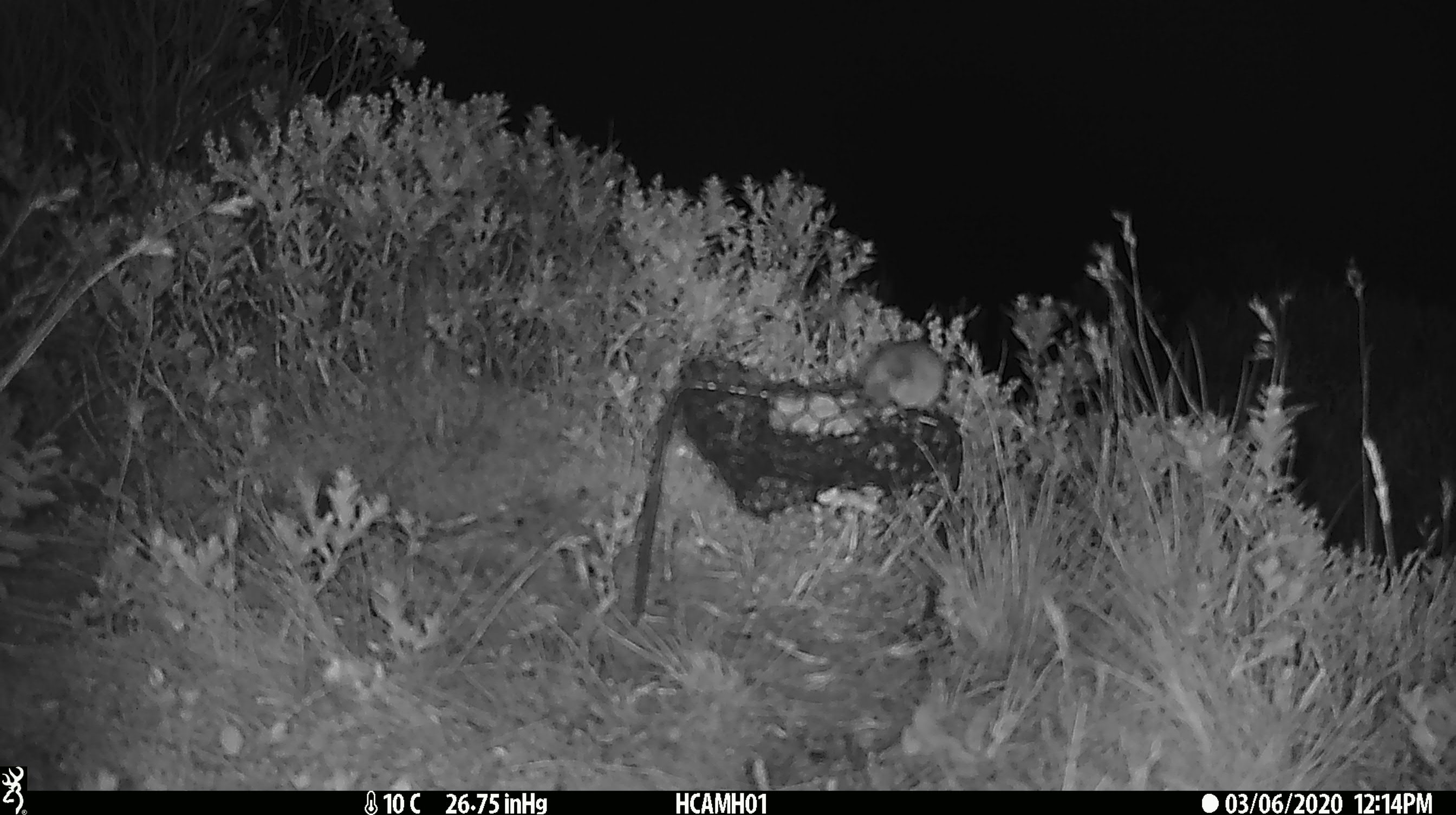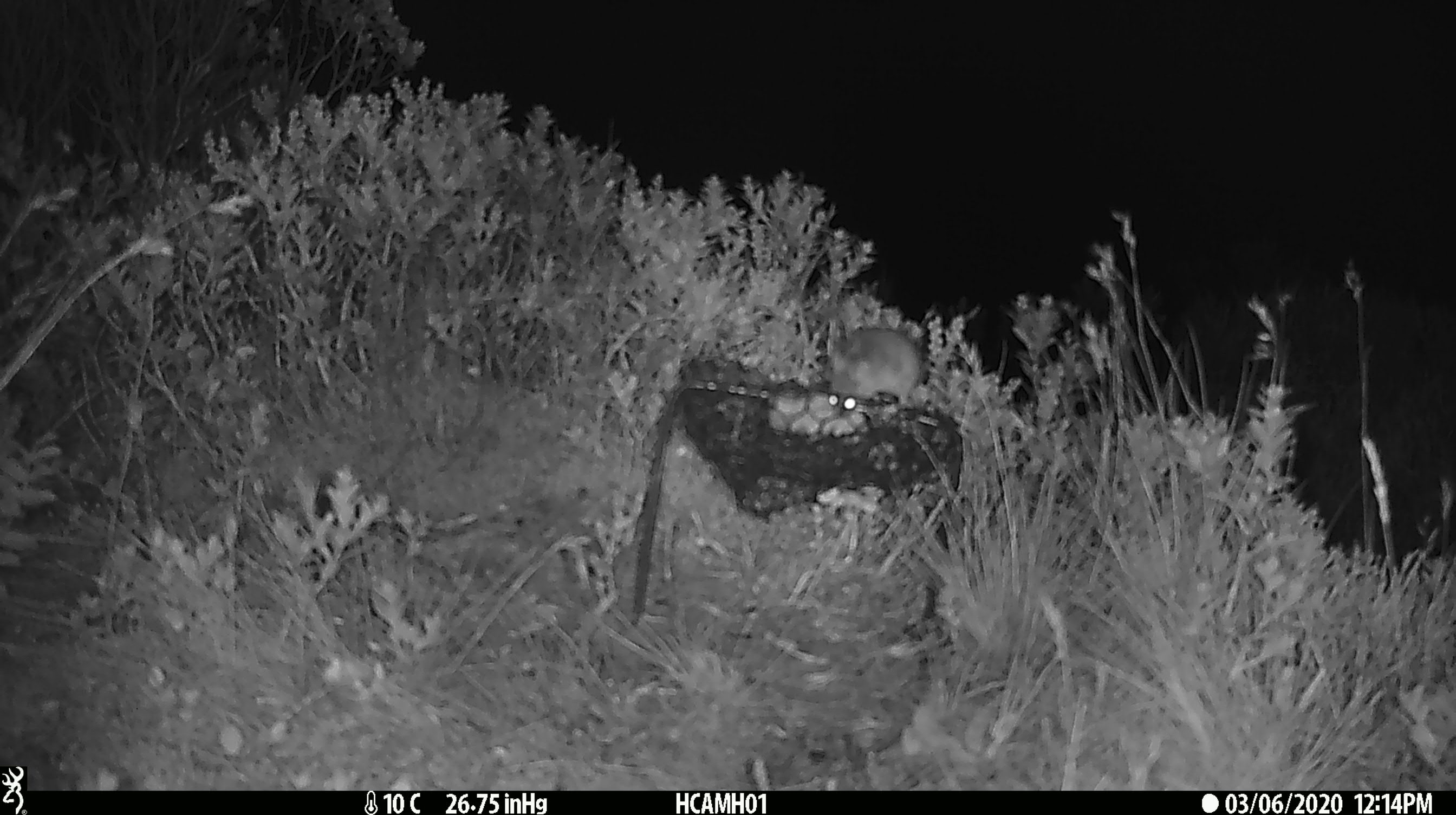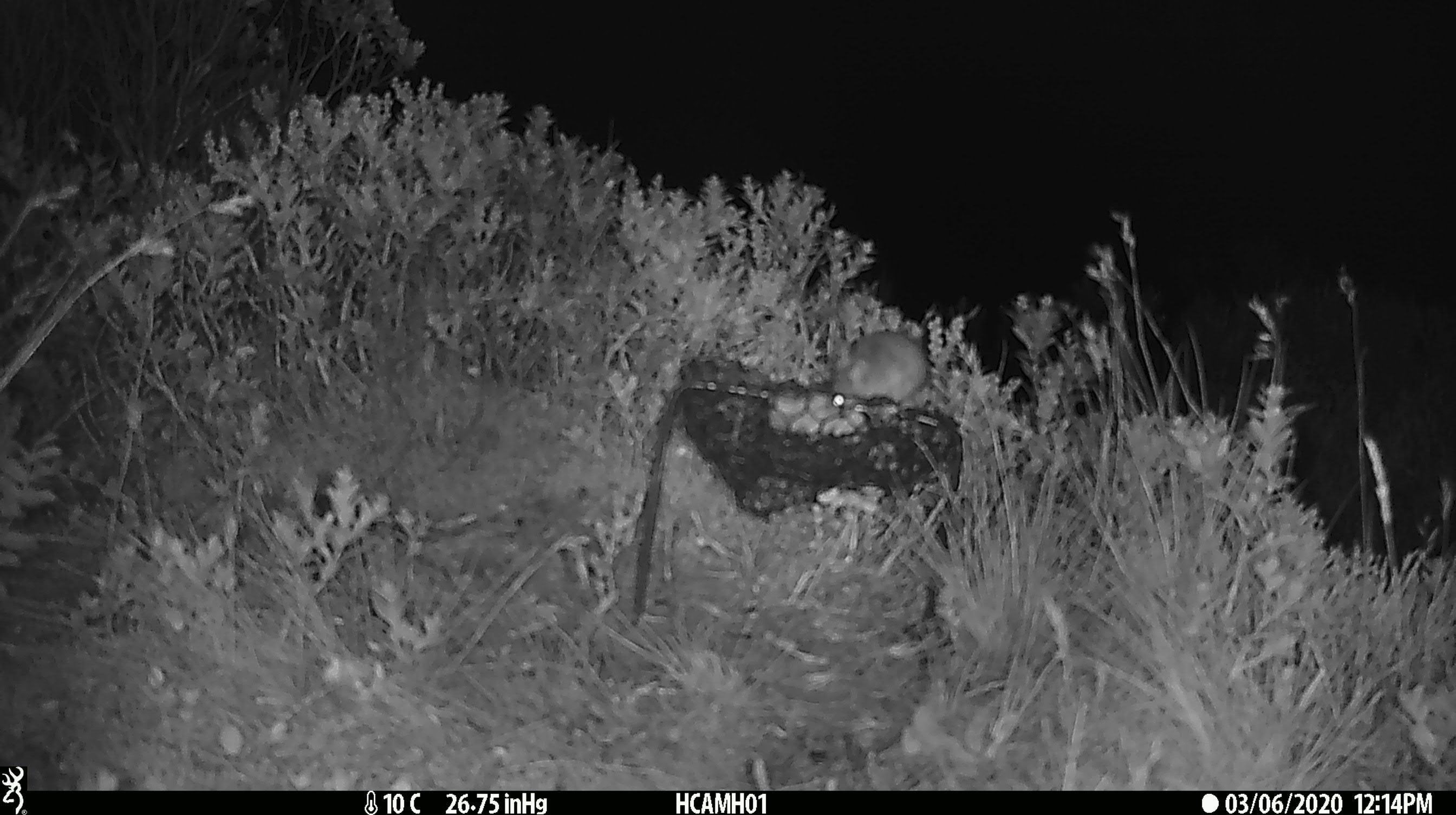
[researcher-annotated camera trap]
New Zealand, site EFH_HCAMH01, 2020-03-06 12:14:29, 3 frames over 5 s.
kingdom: Animalia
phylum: Chordata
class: Mammalia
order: Rodentia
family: Muridae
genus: Mus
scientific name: Mus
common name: mouse